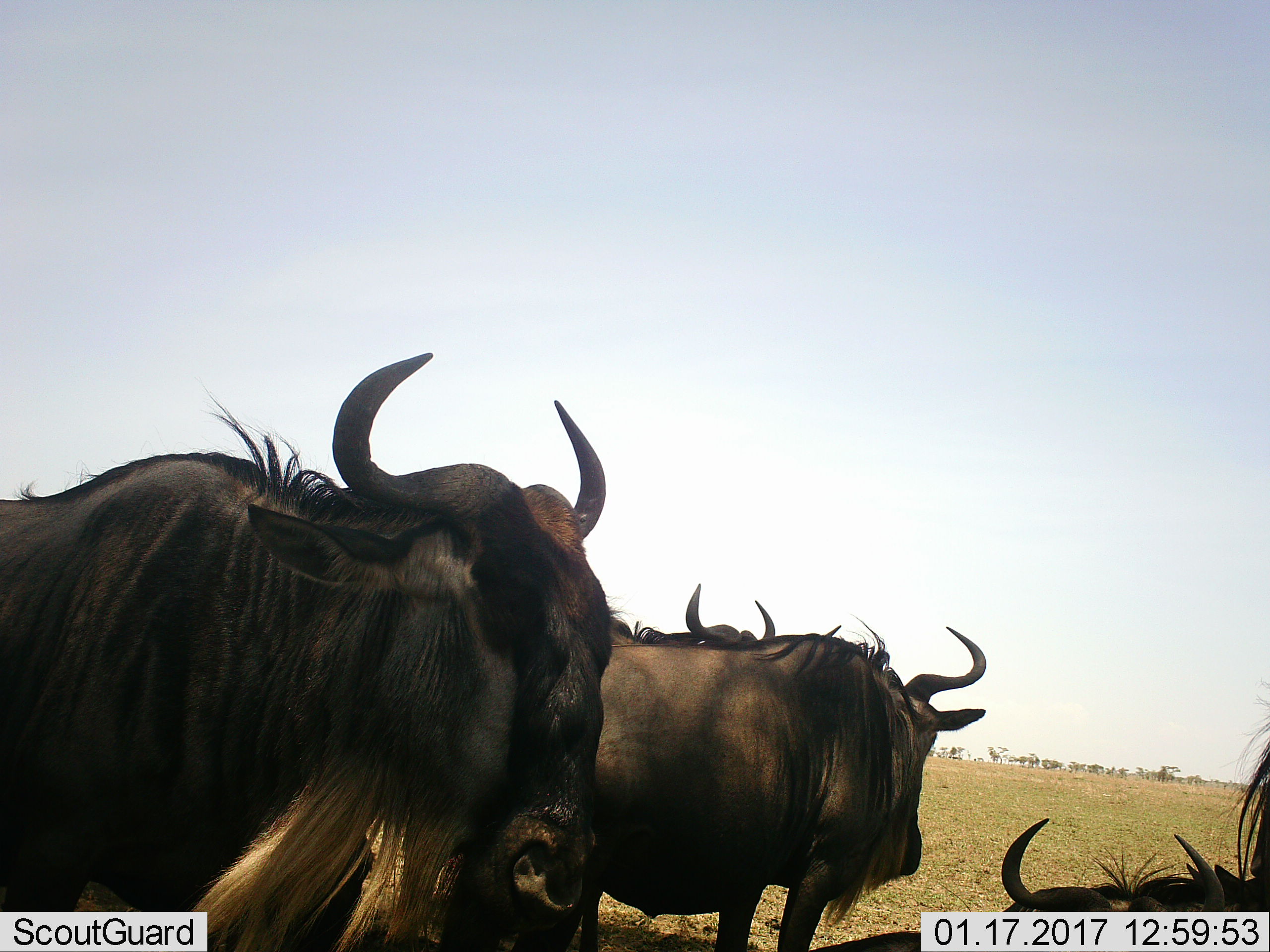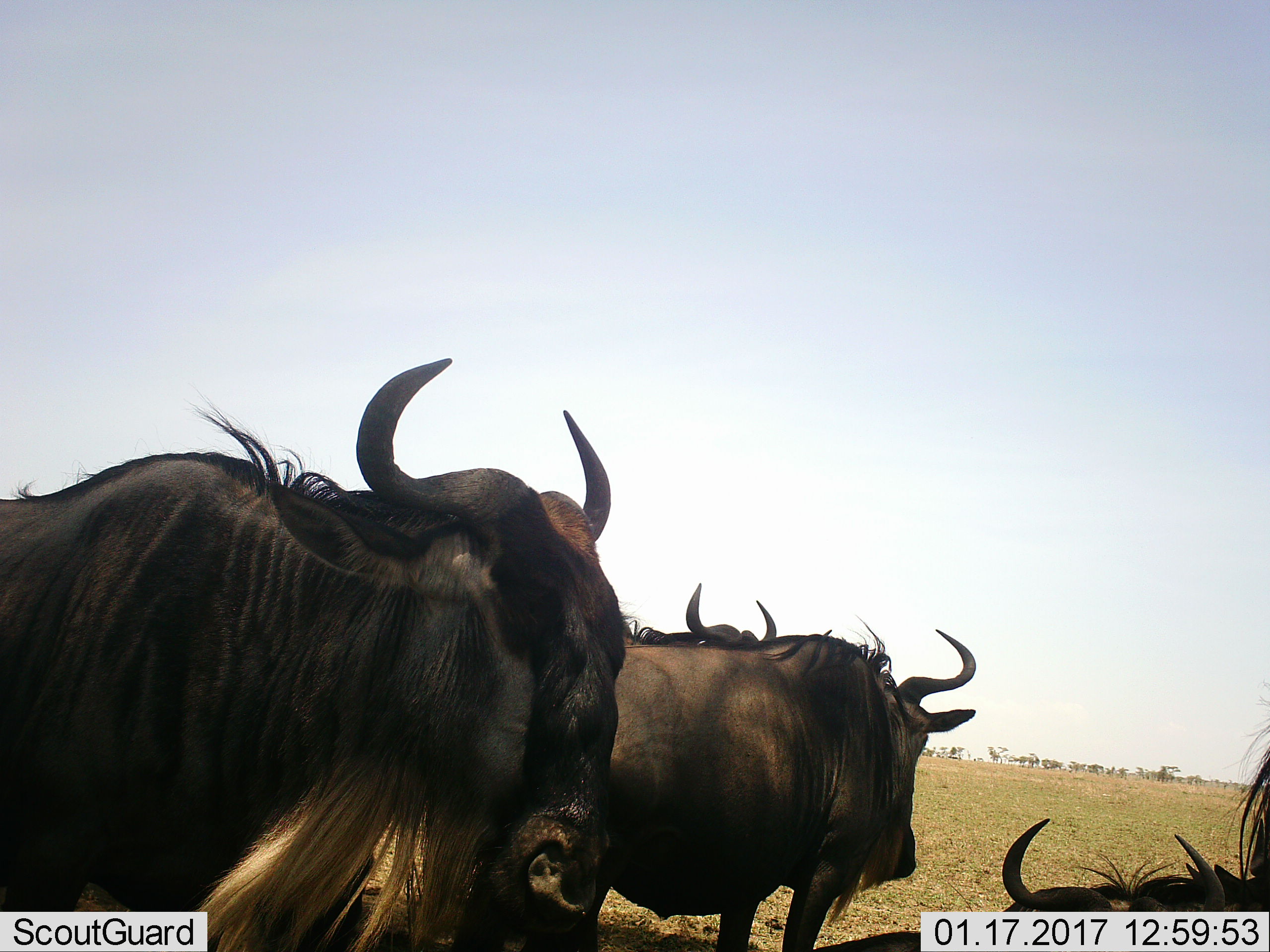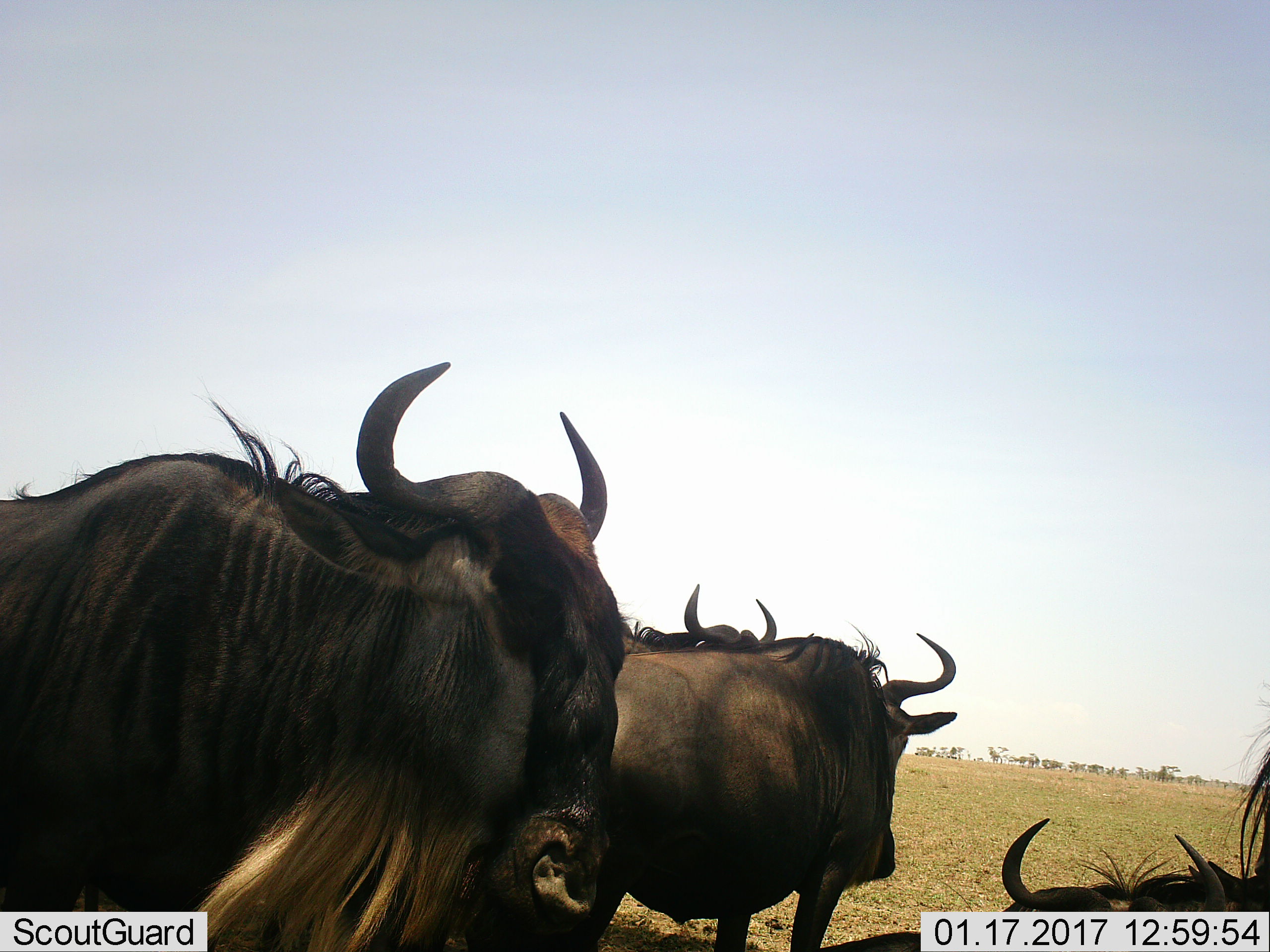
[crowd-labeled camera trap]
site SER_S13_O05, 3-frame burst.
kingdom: Animalia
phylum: Chordata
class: Mammalia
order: Artiodactyla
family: Bovidae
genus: Connochaetes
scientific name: Connochaetes taurinus taurinus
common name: blue wildebeest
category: wildebeestblue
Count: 5.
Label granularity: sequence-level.